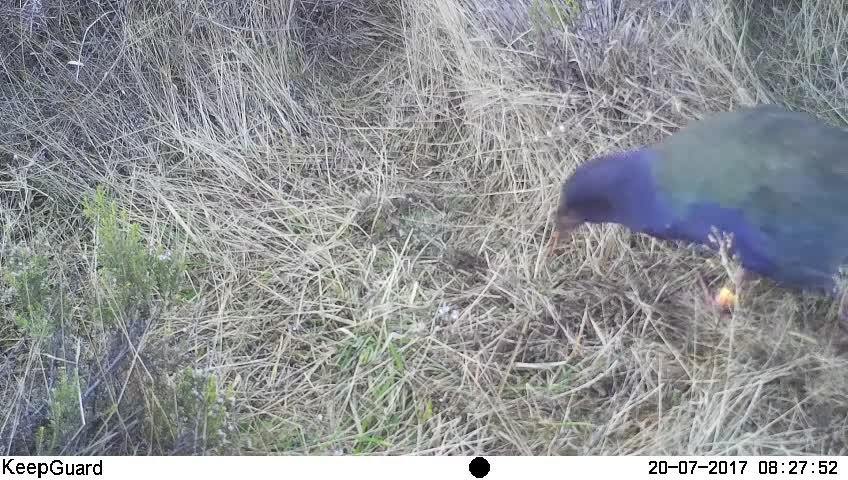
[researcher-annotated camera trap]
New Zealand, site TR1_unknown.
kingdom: Animalia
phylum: Chordata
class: Aves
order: Gruiformes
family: Rallidae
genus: Porphyrio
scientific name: Porphyrio mantelli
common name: takahe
Takahe (Porphyrio mantelli).